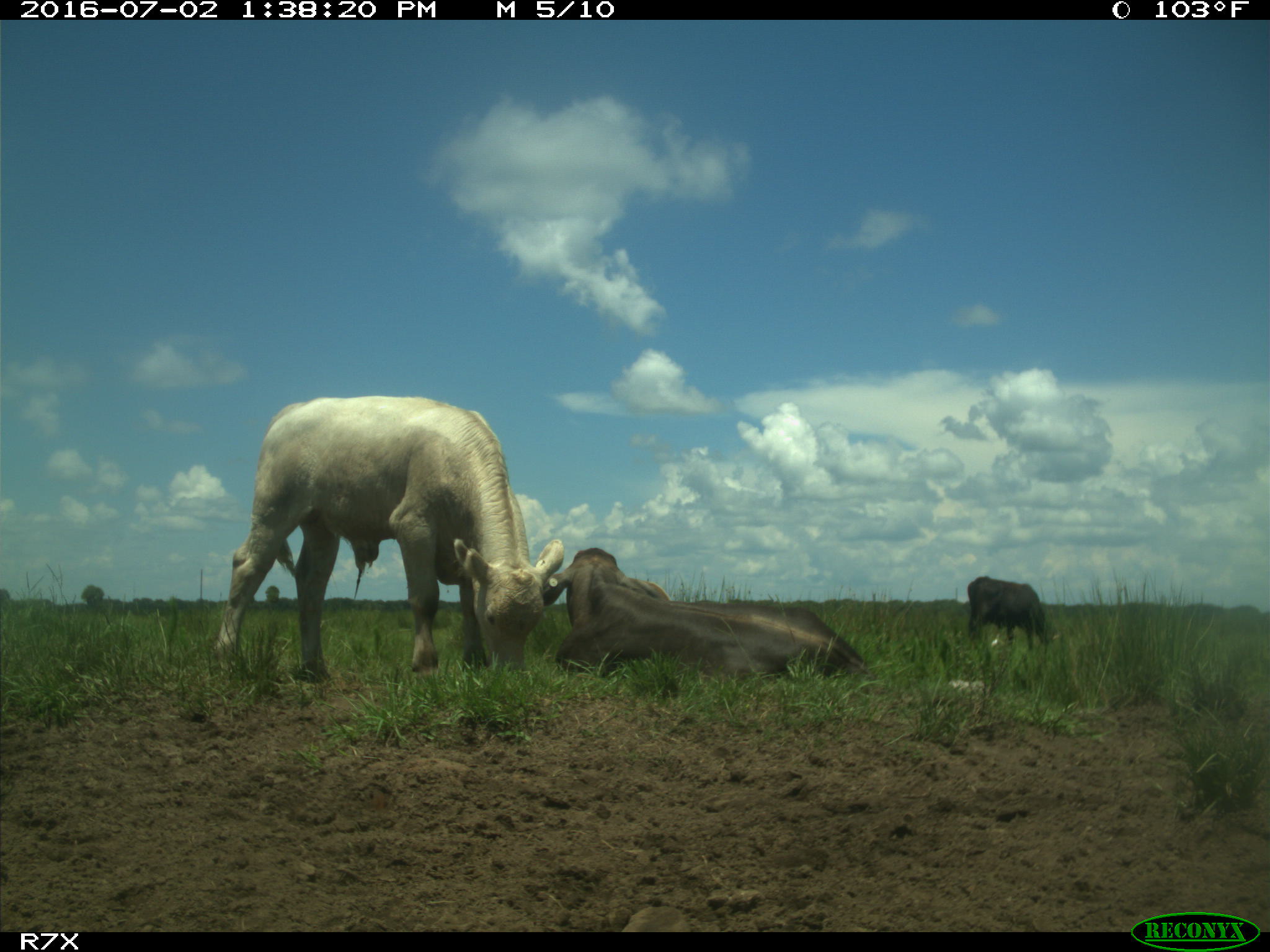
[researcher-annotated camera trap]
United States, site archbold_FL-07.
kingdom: Animalia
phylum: Chordata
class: Mammalia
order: Artiodactyla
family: Bovidae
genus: Bos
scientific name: Bos taurus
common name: domestic cow